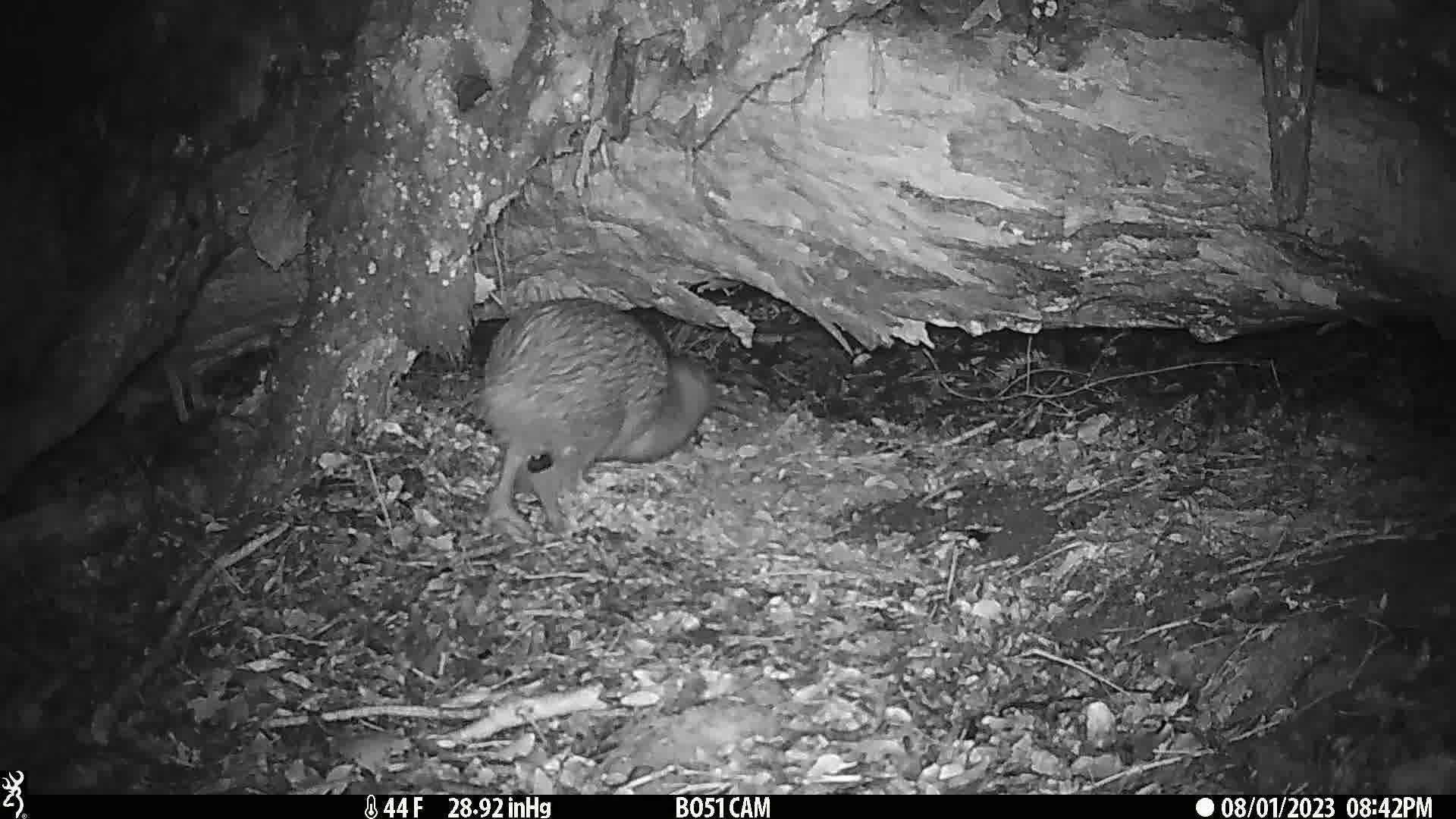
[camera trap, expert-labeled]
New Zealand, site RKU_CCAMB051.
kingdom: Animalia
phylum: Chordata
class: Aves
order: Apterygiformes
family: Apterygidae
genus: Apteryx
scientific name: Apteryx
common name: kiwi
Kiwi (Apteryx).